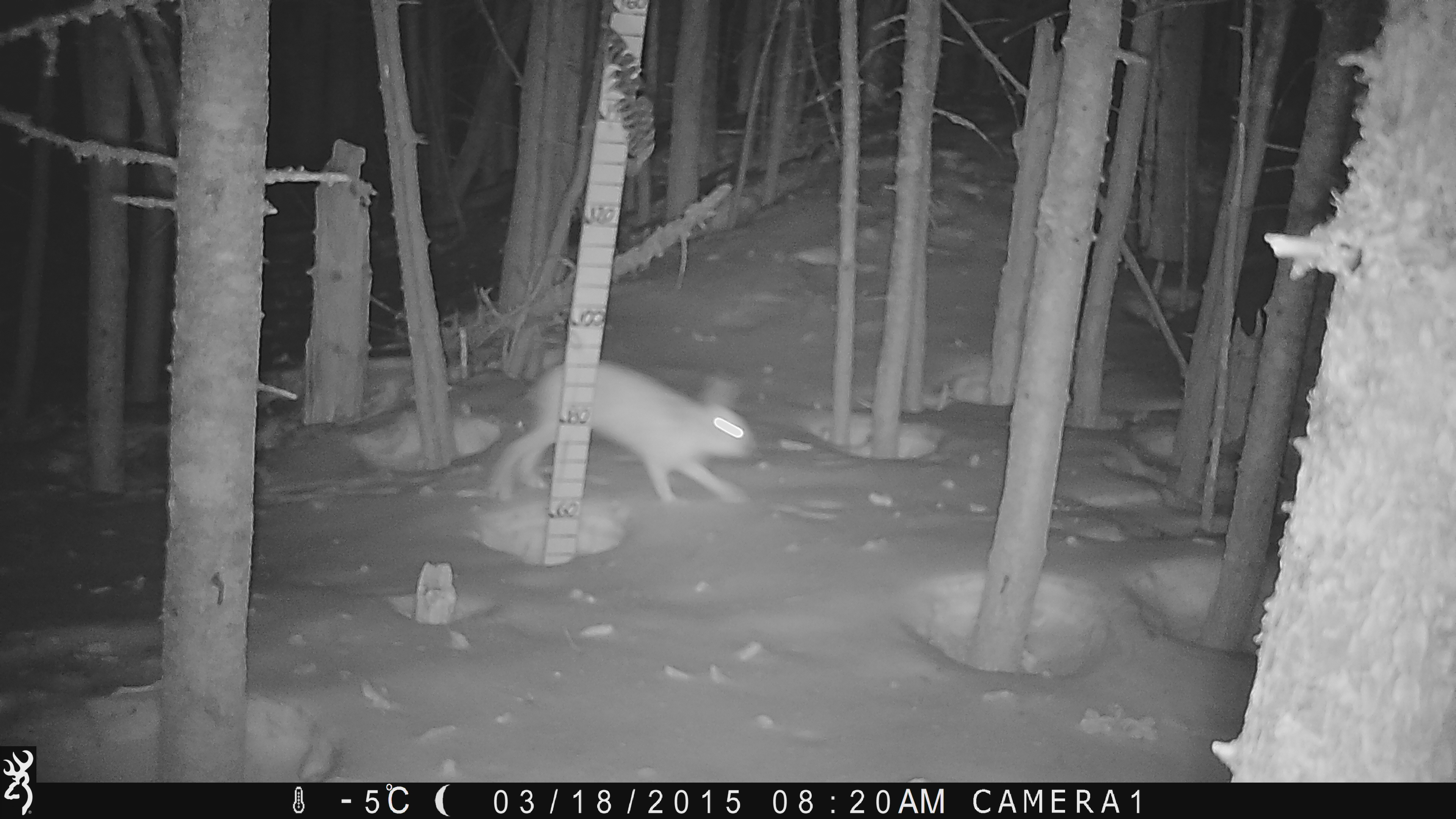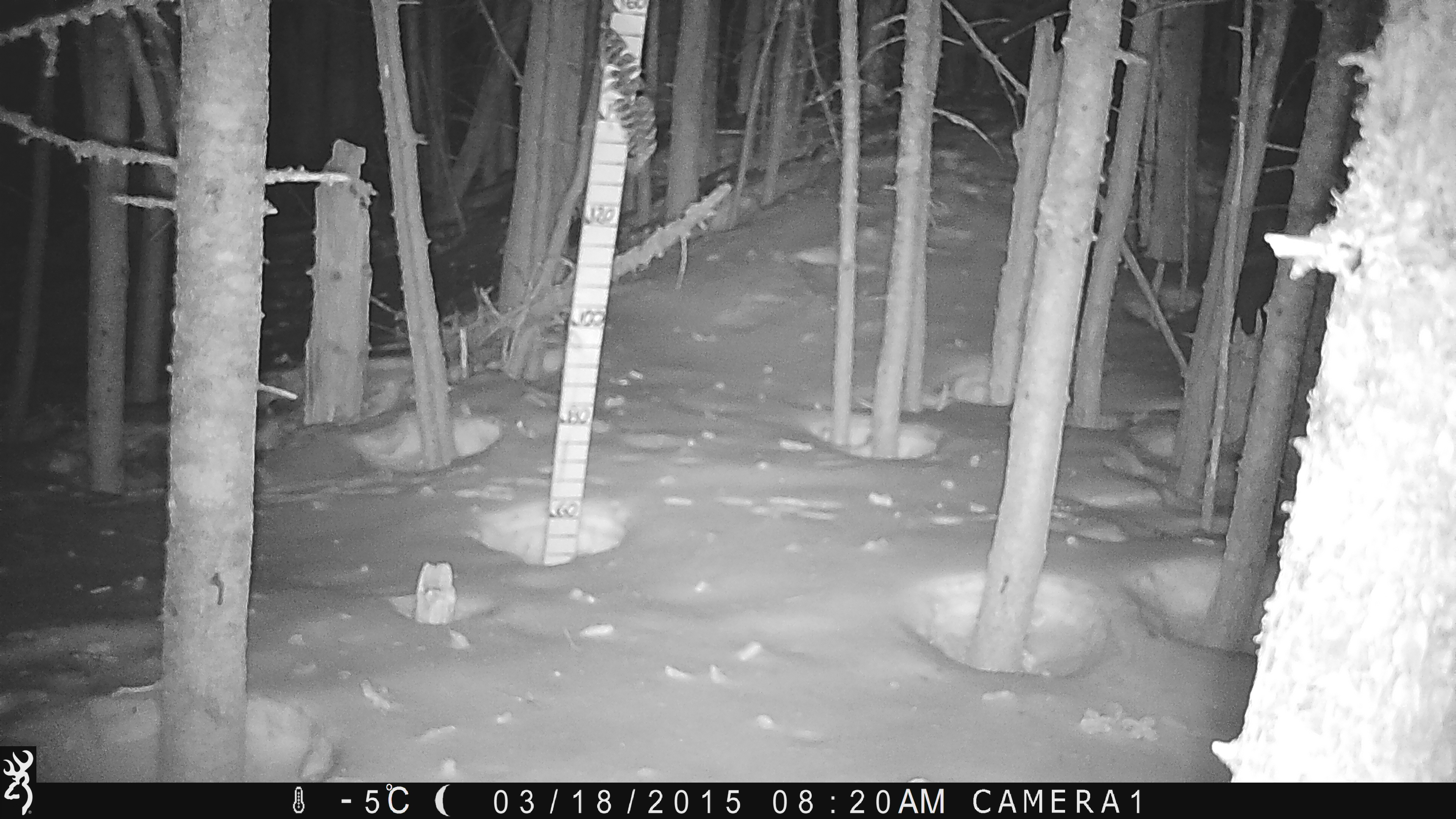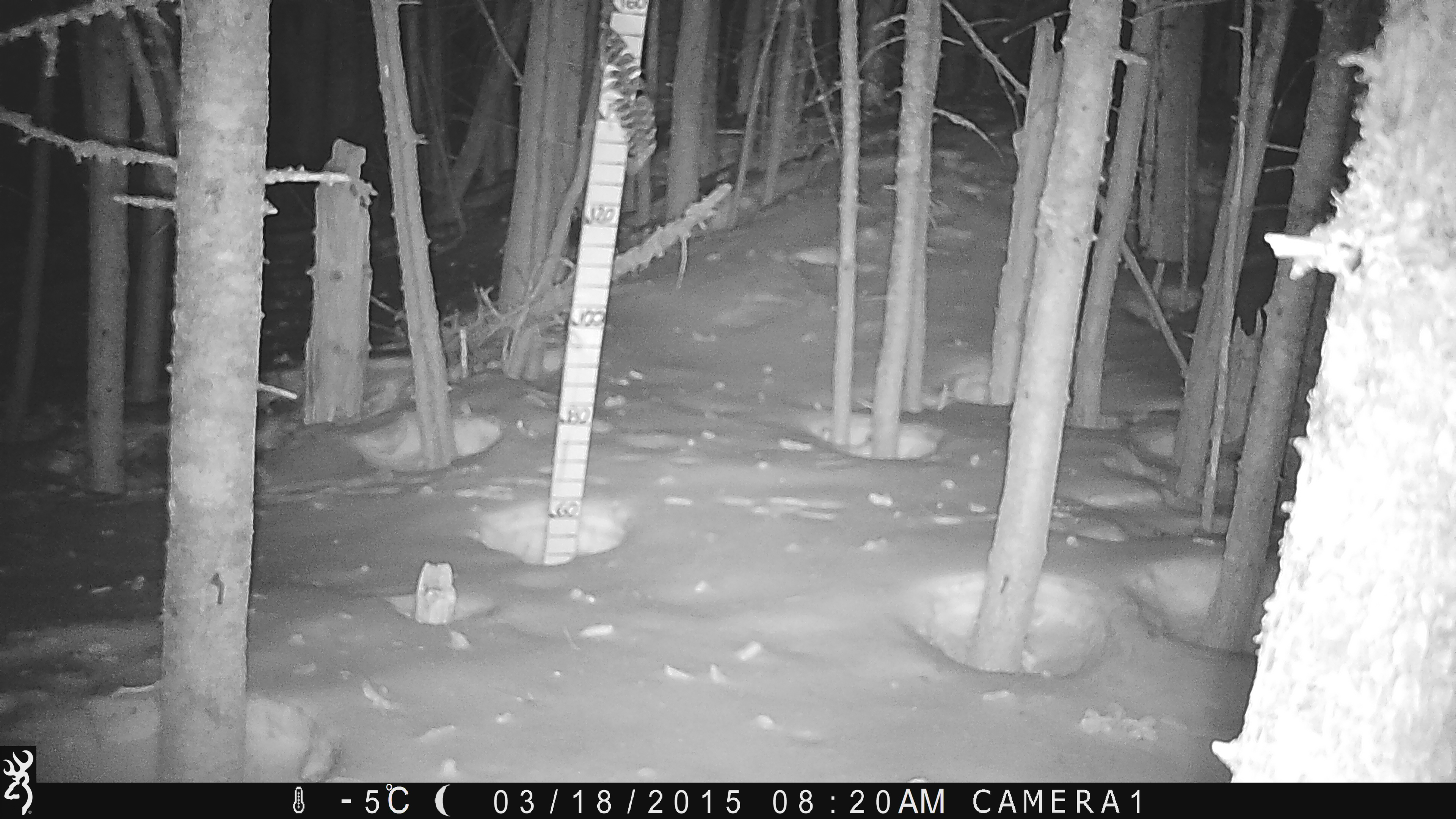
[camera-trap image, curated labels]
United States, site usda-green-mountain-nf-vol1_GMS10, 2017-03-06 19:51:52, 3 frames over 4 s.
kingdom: Animalia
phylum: Chordata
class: Mammalia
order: Lagomorpha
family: Leporidae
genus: Lepus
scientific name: Lepus americanus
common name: snowshoe hare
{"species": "snowshoe hare (Lepus americanus)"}